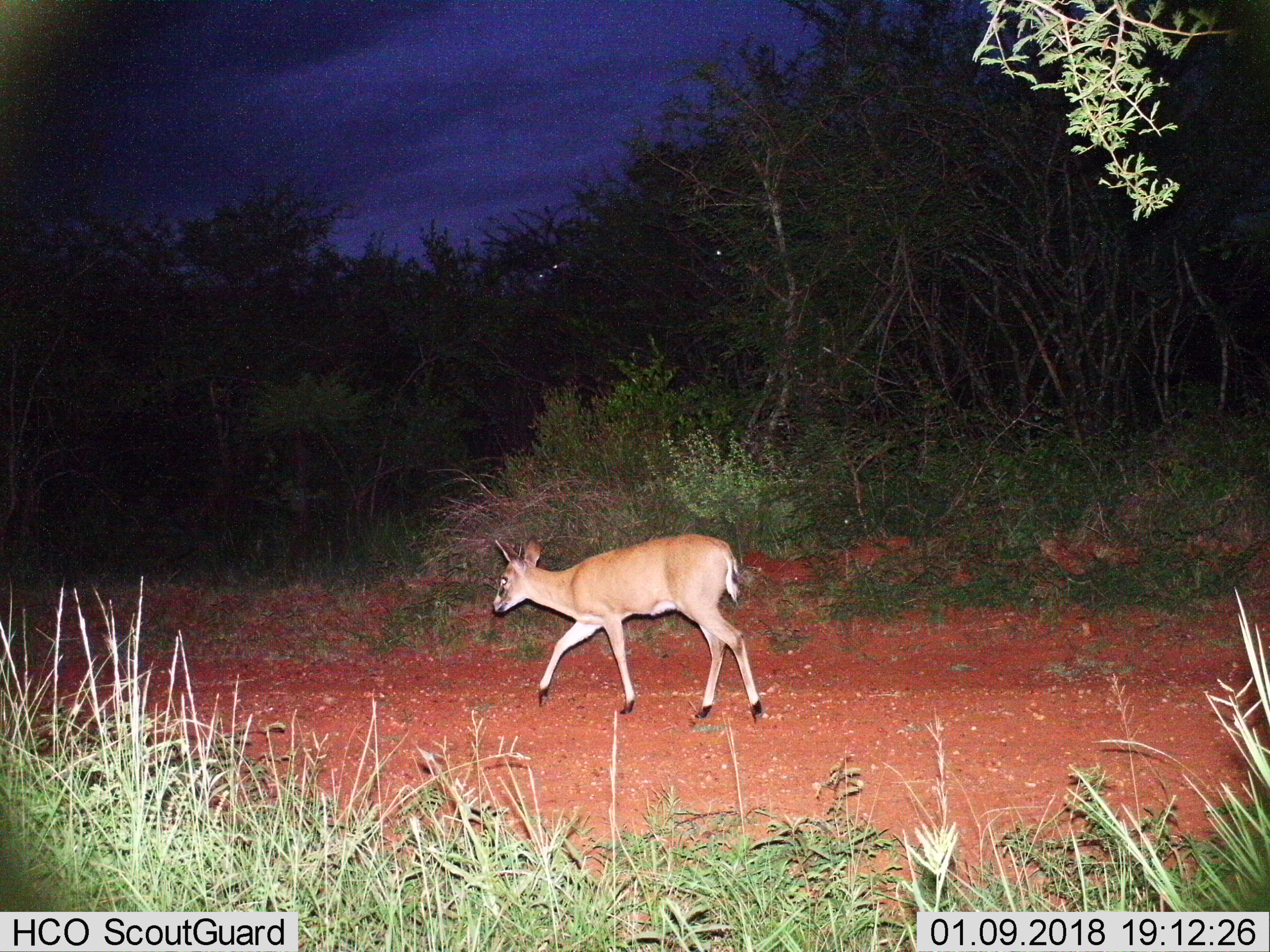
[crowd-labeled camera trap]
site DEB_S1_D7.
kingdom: Animalia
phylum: Chordata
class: Mammalia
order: Artiodactyla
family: Bovidae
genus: Sylvicapra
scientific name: Sylvicapra grimmia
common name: common duiker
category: duikercommongrey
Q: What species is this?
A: Duikercommongrey (common duiker) (Sylvicapra grimmia).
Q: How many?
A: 1.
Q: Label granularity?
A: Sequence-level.